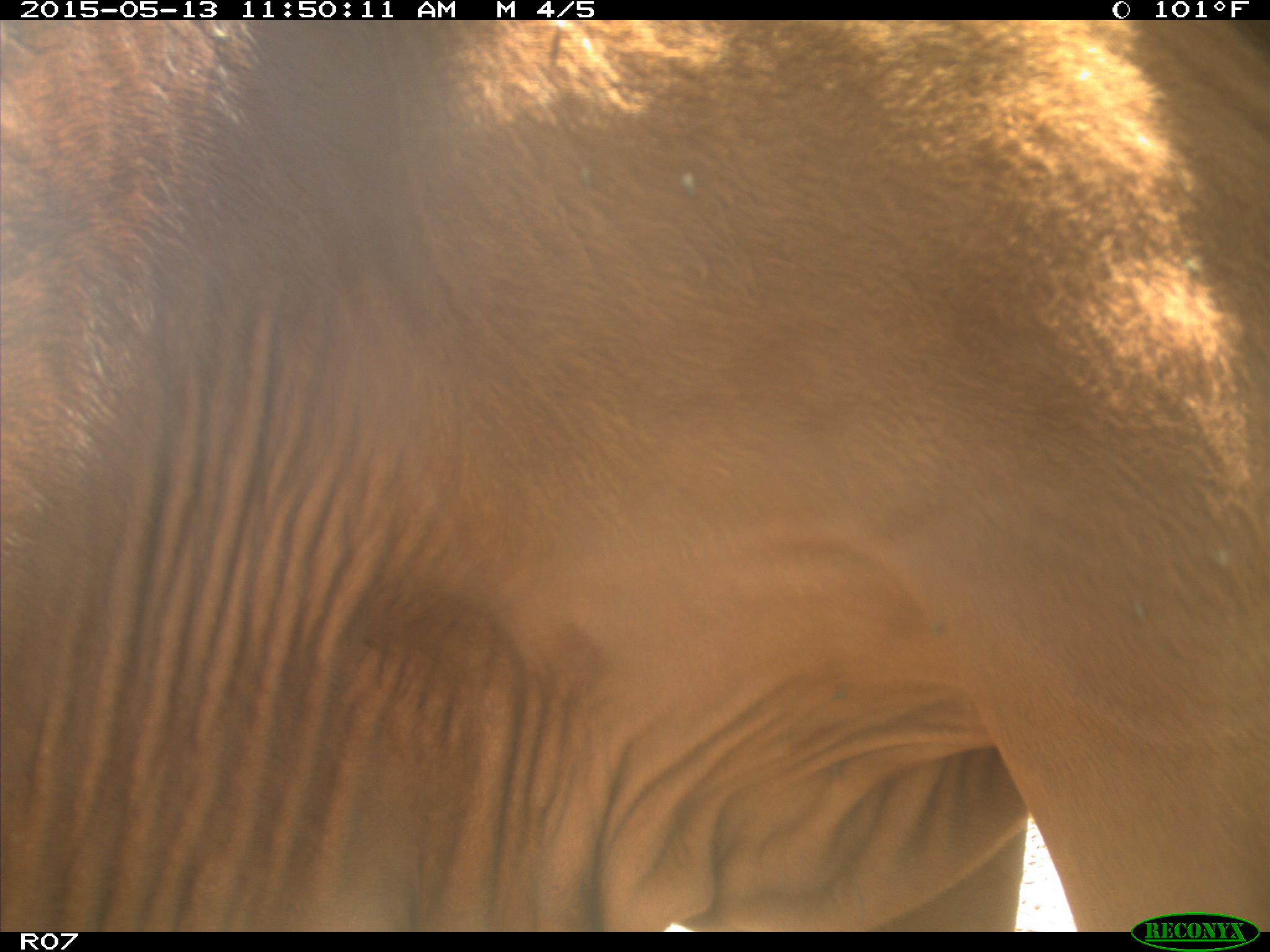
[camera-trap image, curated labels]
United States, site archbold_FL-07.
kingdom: Animalia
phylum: Chordata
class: Mammalia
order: Artiodactyla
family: Bovidae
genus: Bos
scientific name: Bos taurus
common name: domestic cow